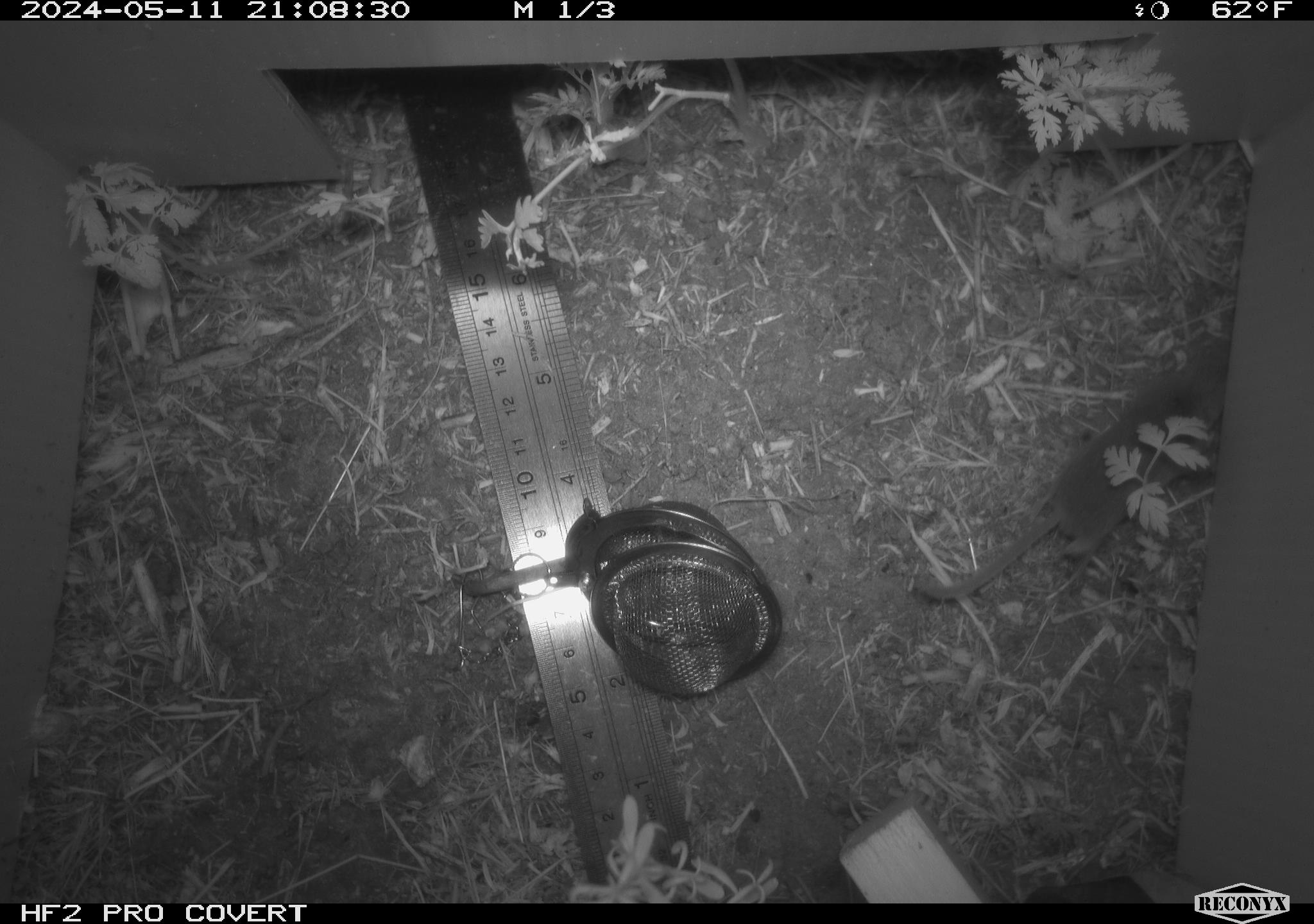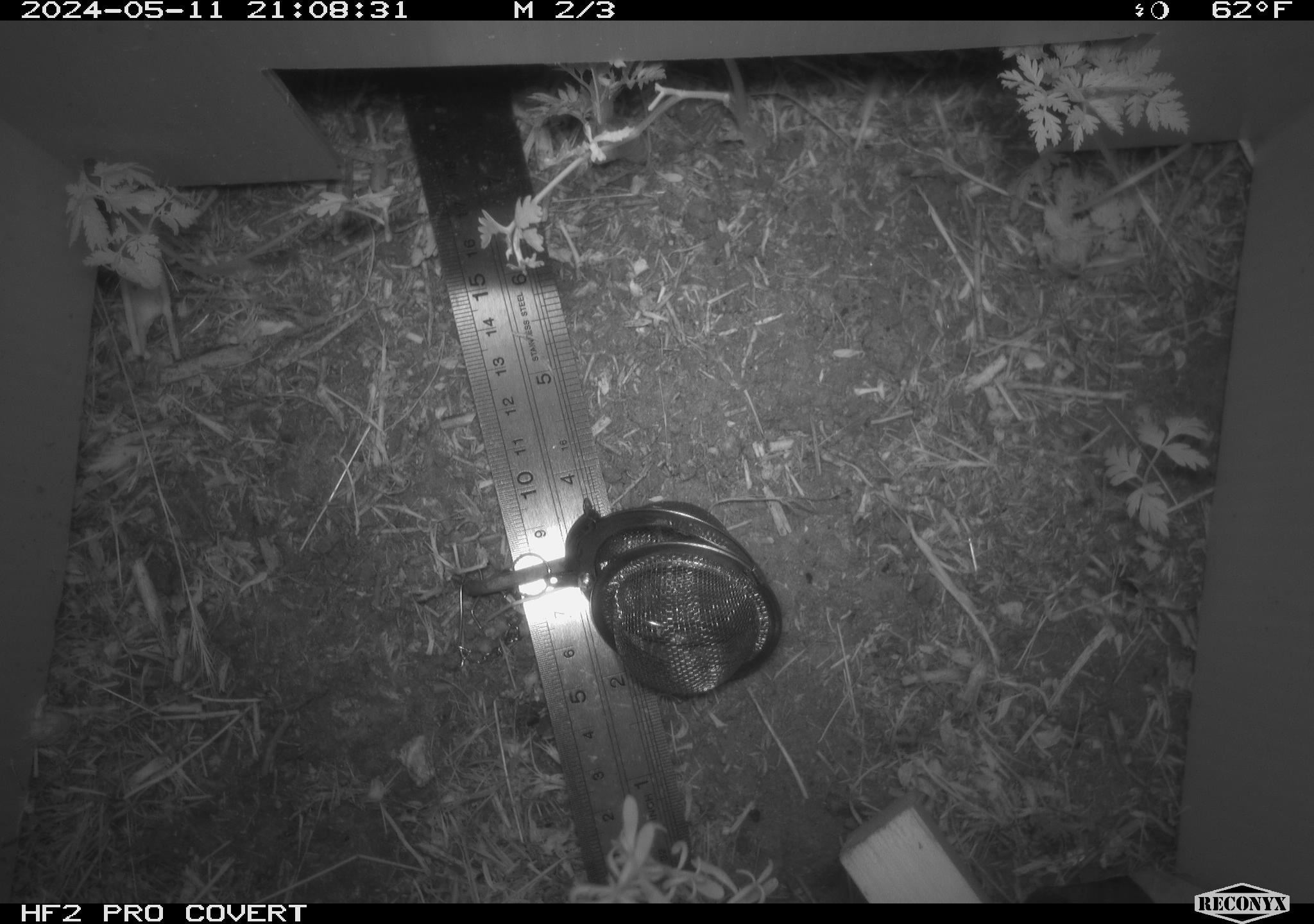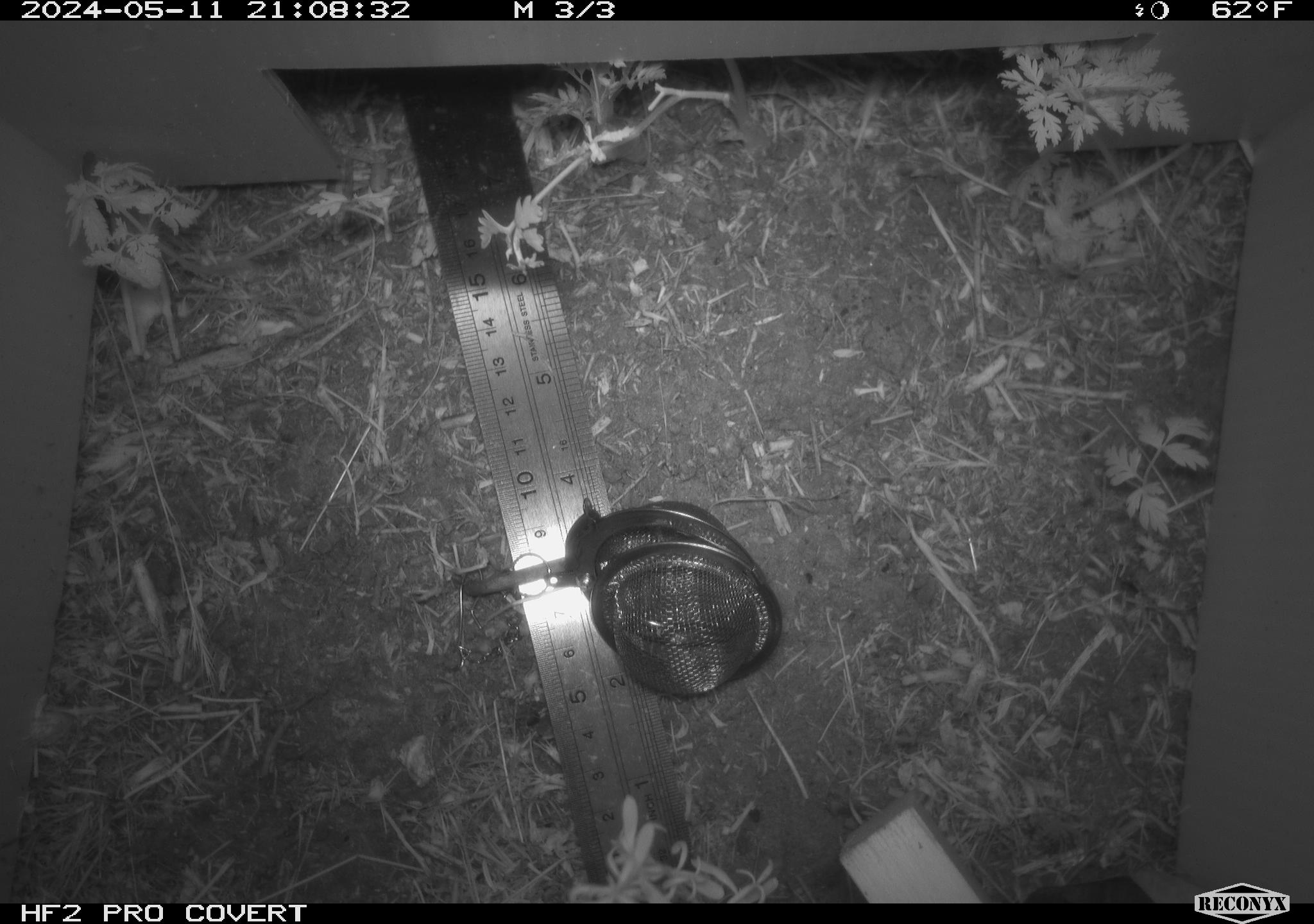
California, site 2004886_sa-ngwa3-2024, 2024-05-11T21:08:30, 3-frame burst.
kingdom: Animalia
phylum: Chordata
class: Mammalia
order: Eulipotyphla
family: Soricidae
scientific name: Soricidae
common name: shrews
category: soricidae family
Soricidae family (shrews) (Soricidae).